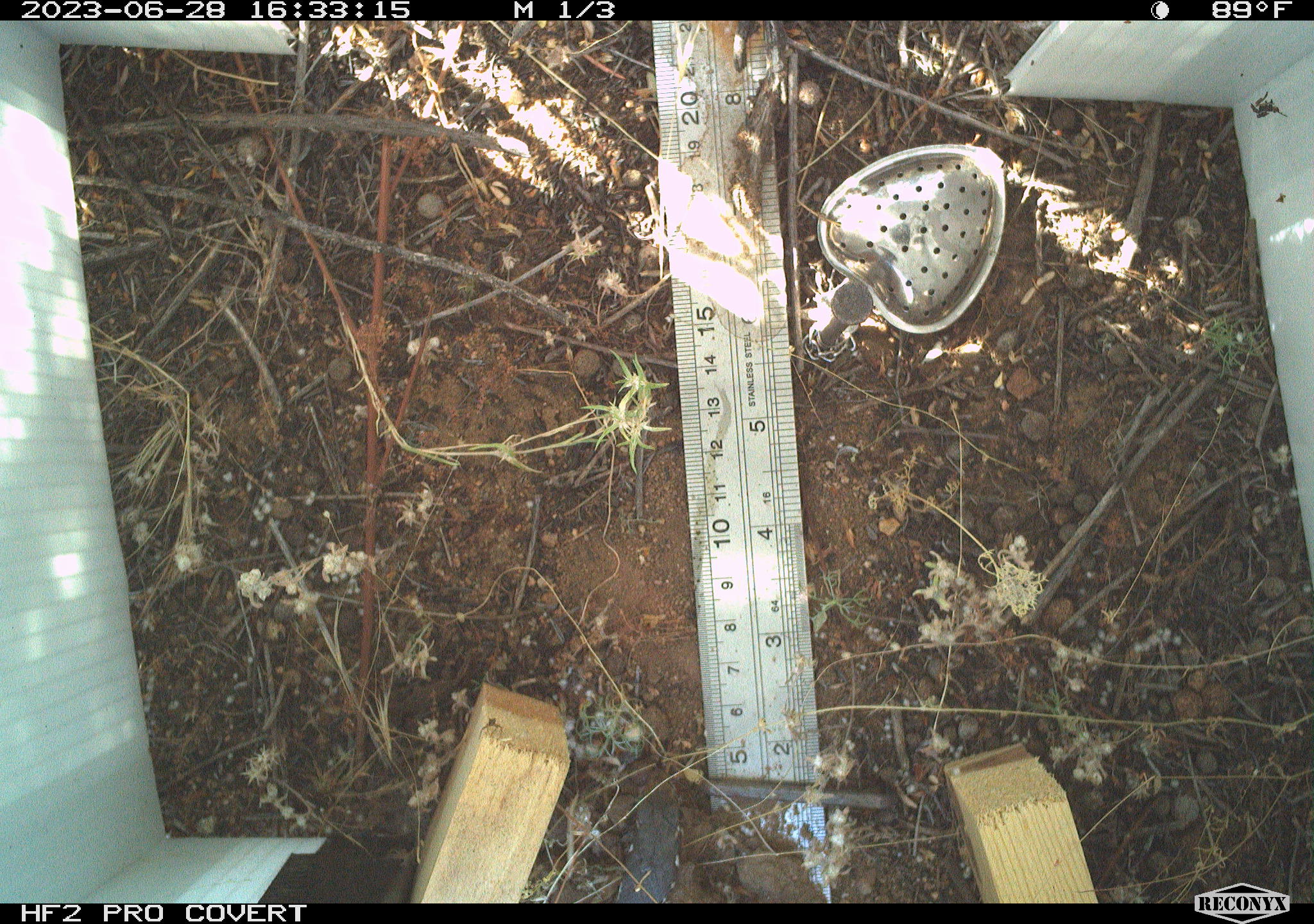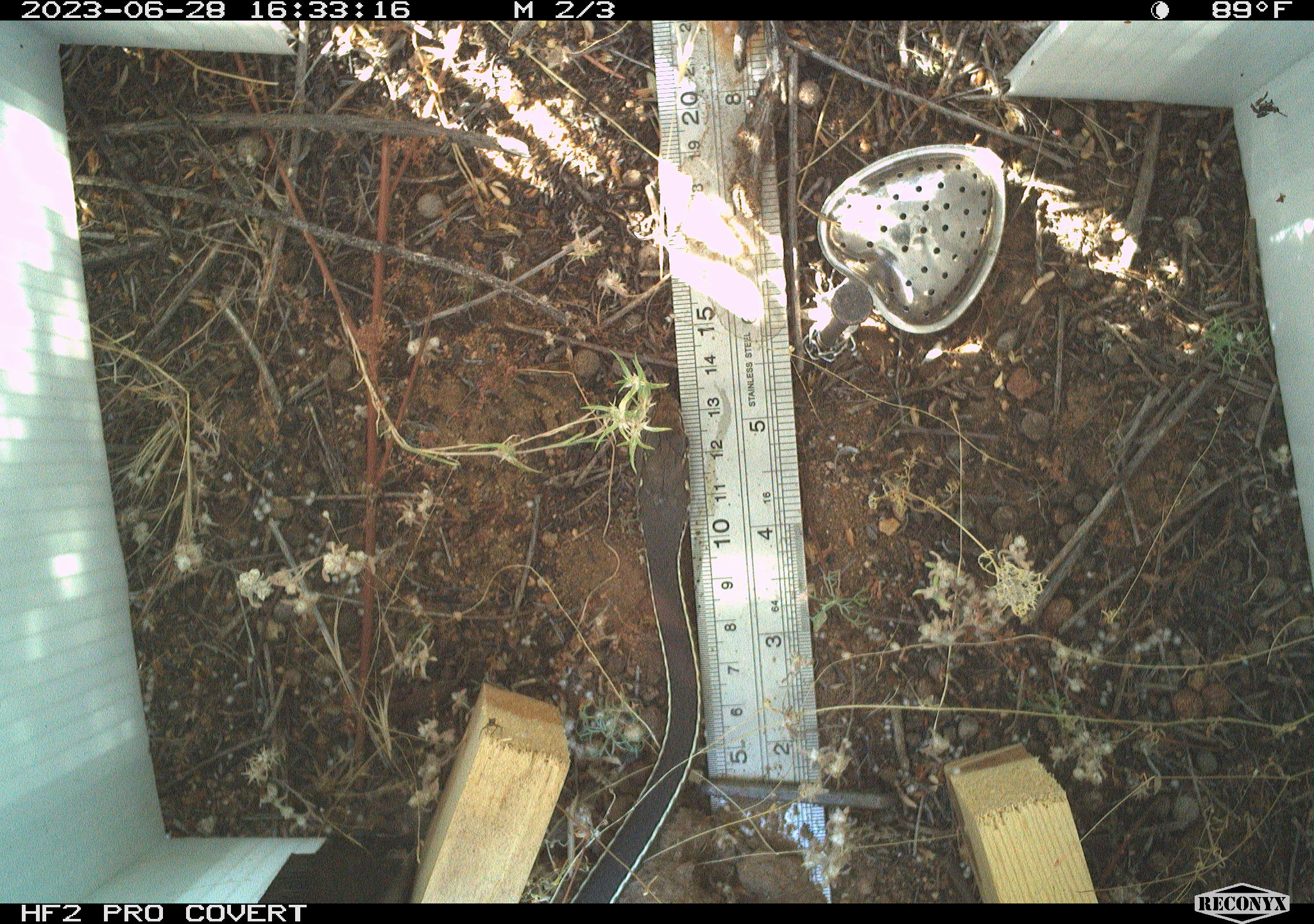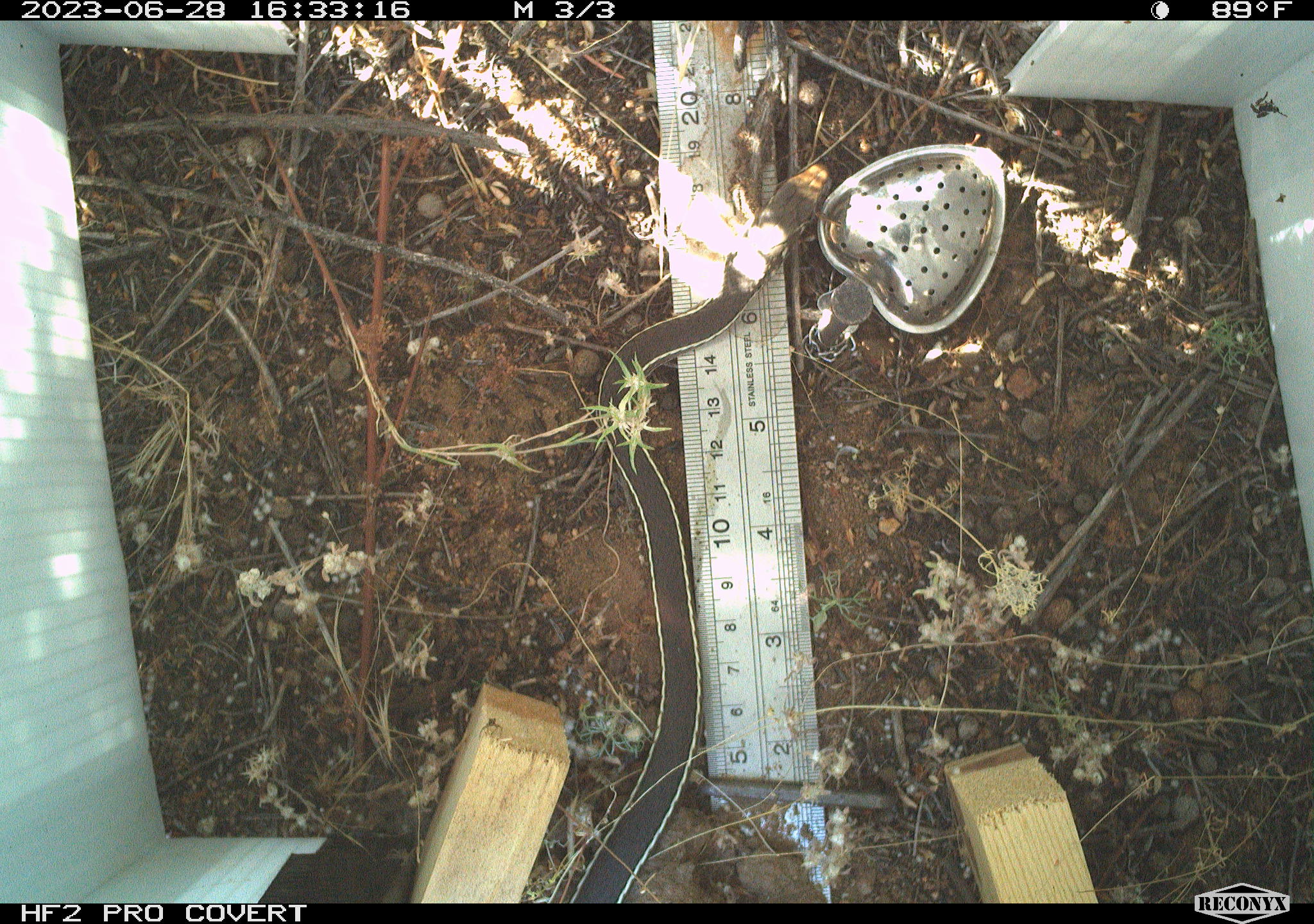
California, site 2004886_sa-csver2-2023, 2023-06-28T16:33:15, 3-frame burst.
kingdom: Animalia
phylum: Chordata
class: Reptilia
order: Squamata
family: Colubridae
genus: Coluber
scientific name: Coluber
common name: north american racers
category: coluber species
Coluber species (north american racers) (Coluber).